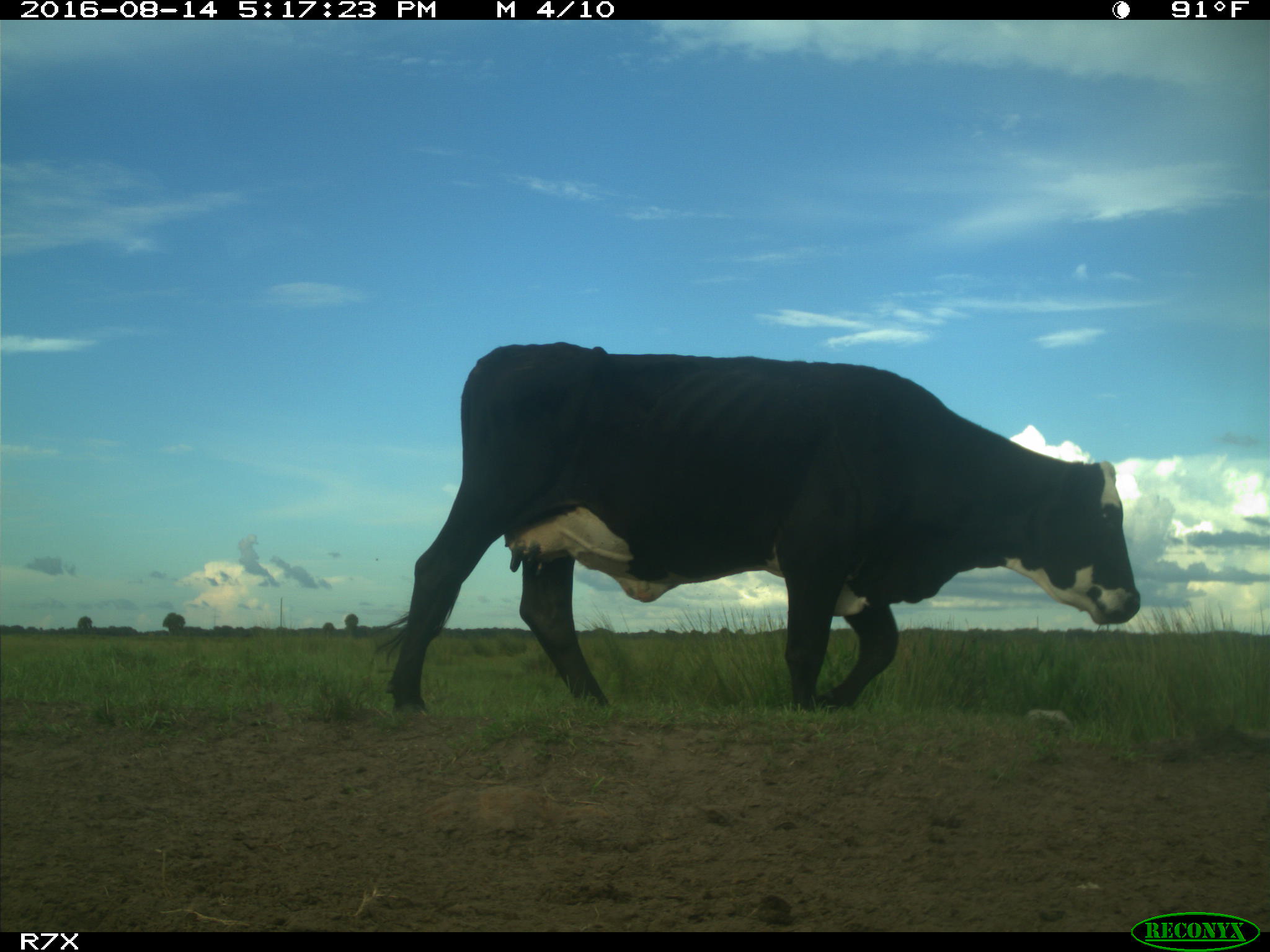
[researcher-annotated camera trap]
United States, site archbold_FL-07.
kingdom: Animalia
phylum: Chordata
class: Mammalia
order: Artiodactyla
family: Bovidae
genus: Bos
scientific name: Bos taurus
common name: domestic cow